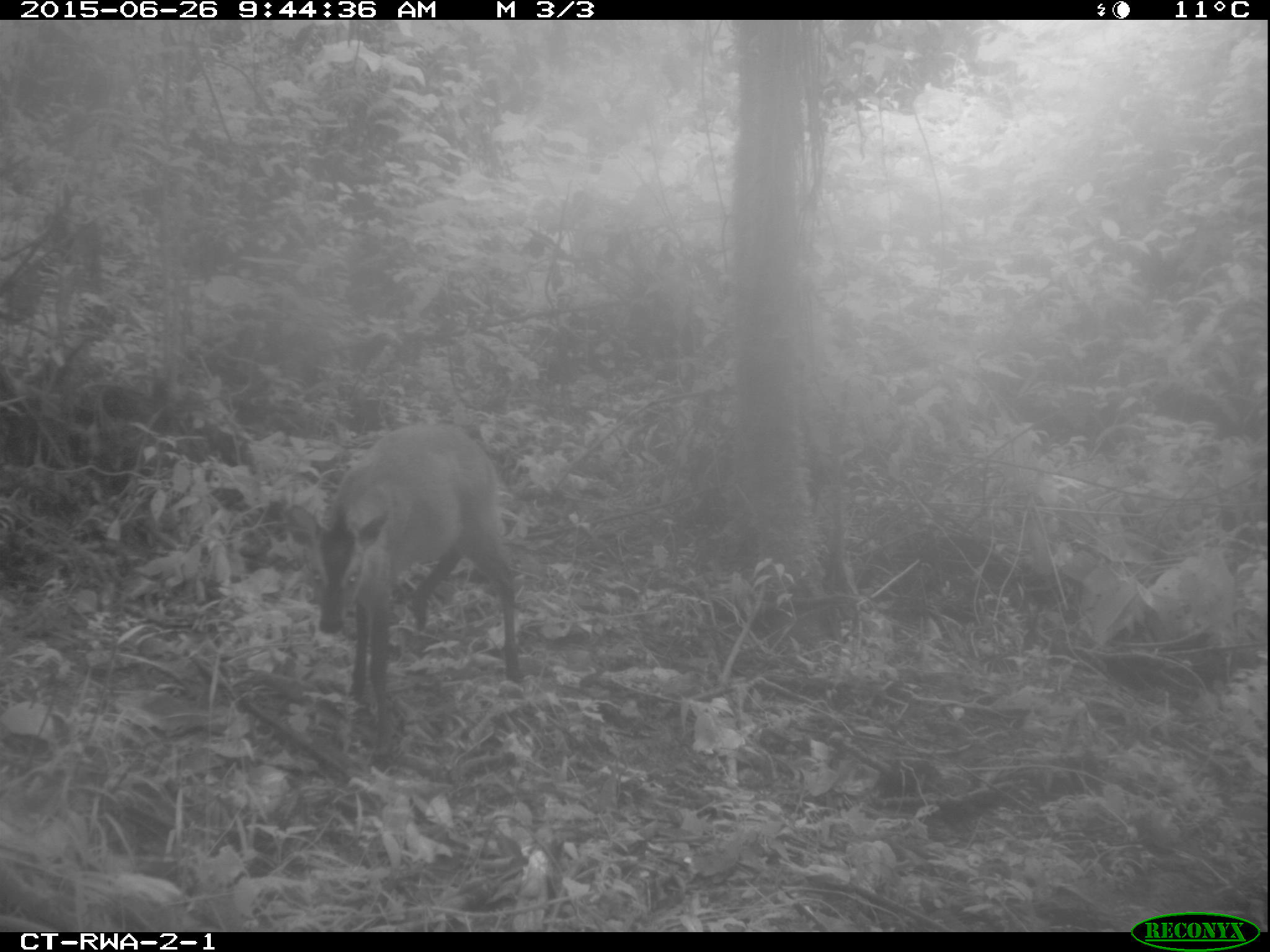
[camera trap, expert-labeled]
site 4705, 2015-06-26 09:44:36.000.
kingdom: Animalia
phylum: Chordata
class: Mammalia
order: Artiodactyla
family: Bovidae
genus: Cephalophus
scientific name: Cephalophus nigrifrons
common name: black-fronted duiker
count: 1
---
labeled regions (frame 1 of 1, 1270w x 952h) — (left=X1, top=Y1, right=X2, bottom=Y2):
cephalophus nigrifrons: (left=288, top=419, right=522, bottom=764)